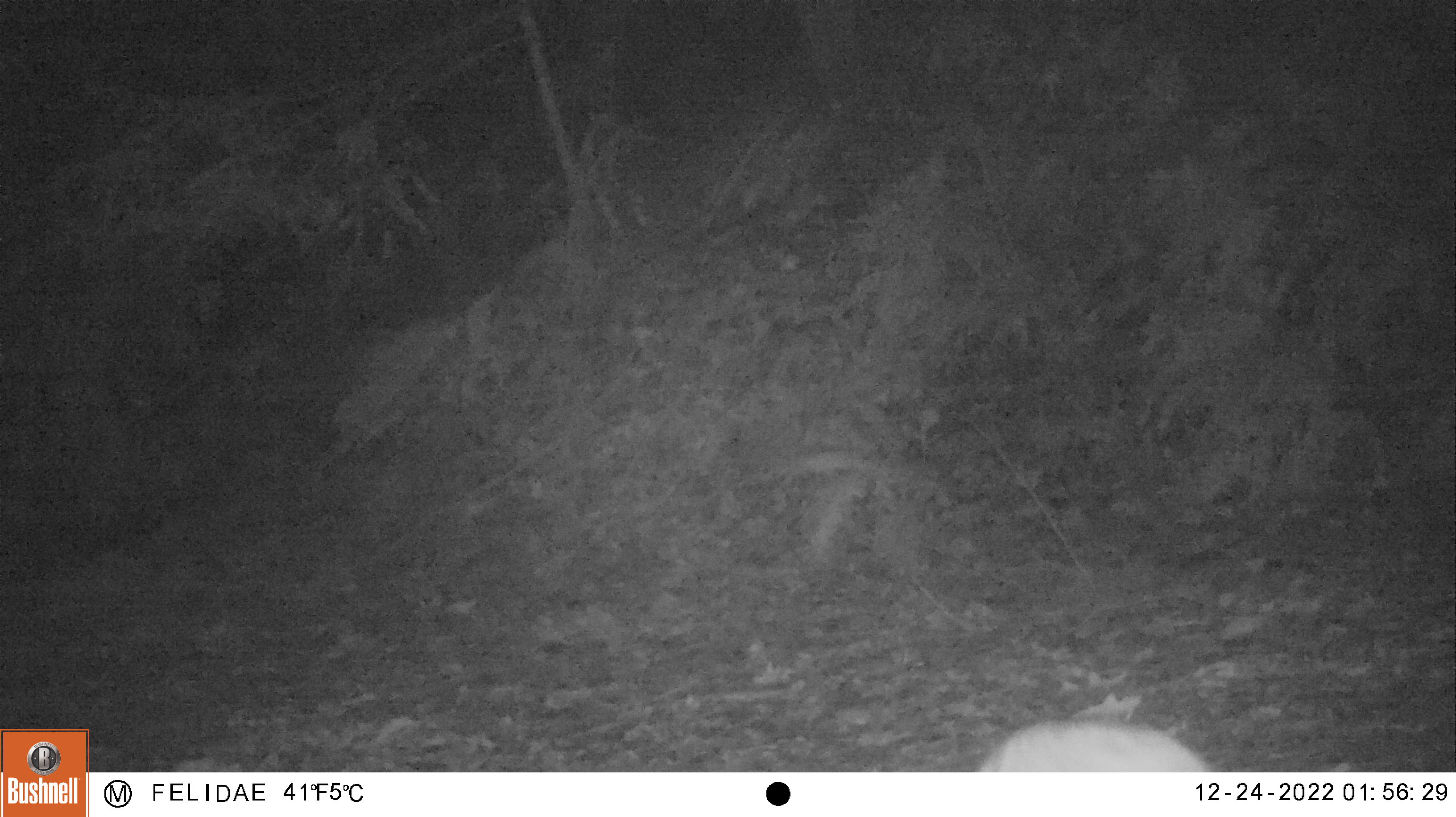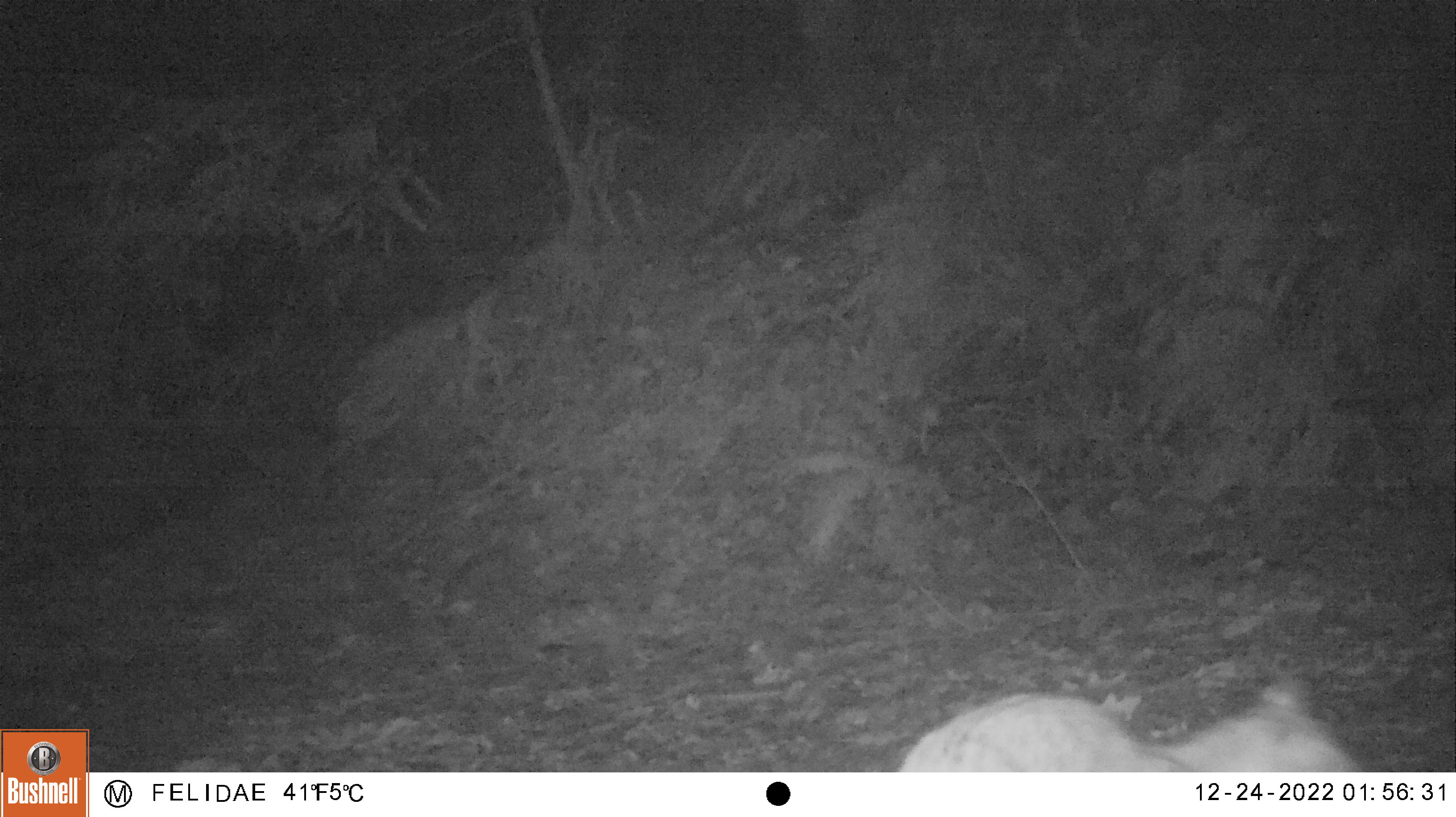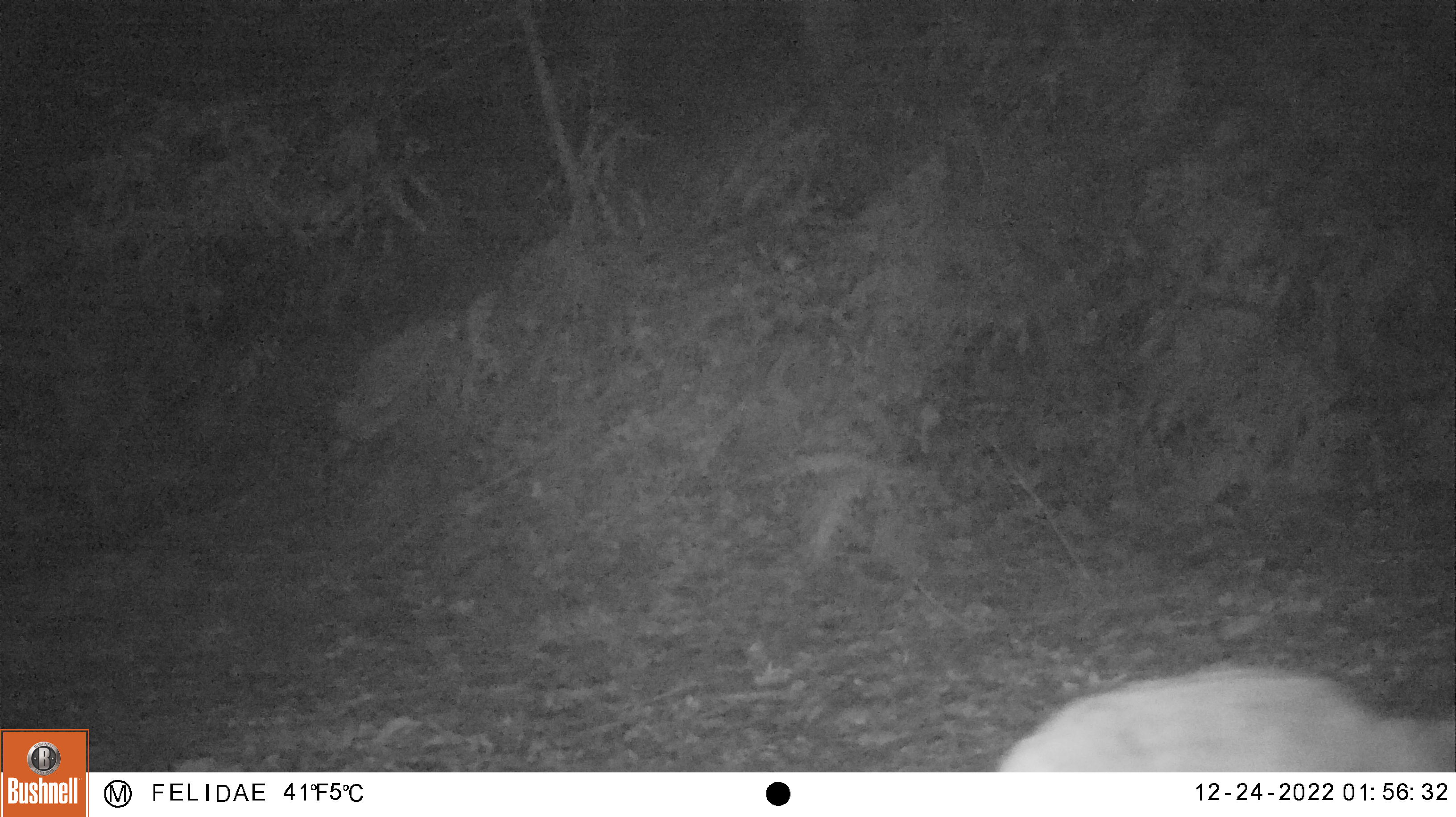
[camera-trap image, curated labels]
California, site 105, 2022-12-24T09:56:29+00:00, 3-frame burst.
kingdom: Animalia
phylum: Chordata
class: Mammalia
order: Carnivora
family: Canidae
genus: Urocyon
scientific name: Urocyon cinereoargenteus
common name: gray fox